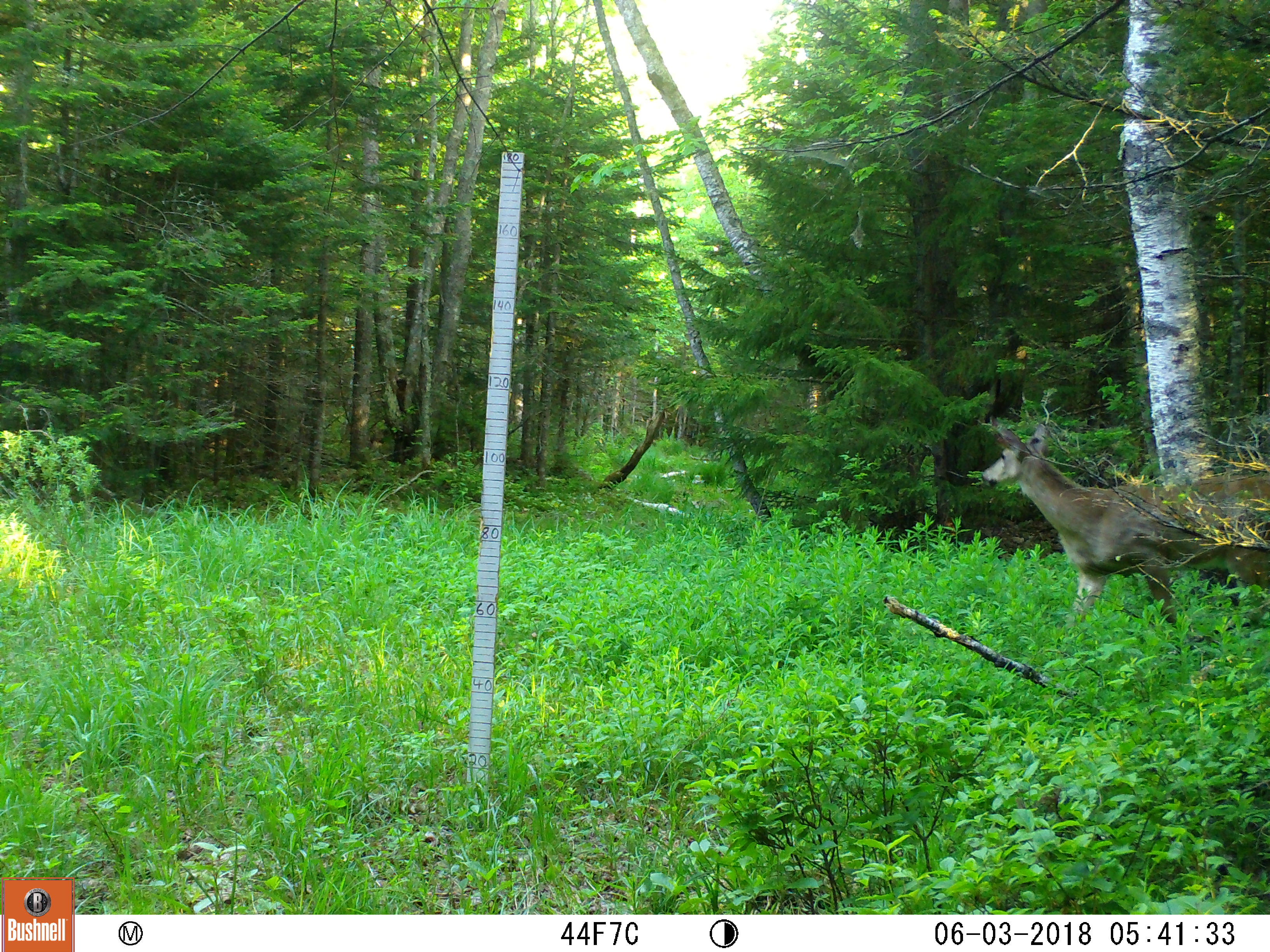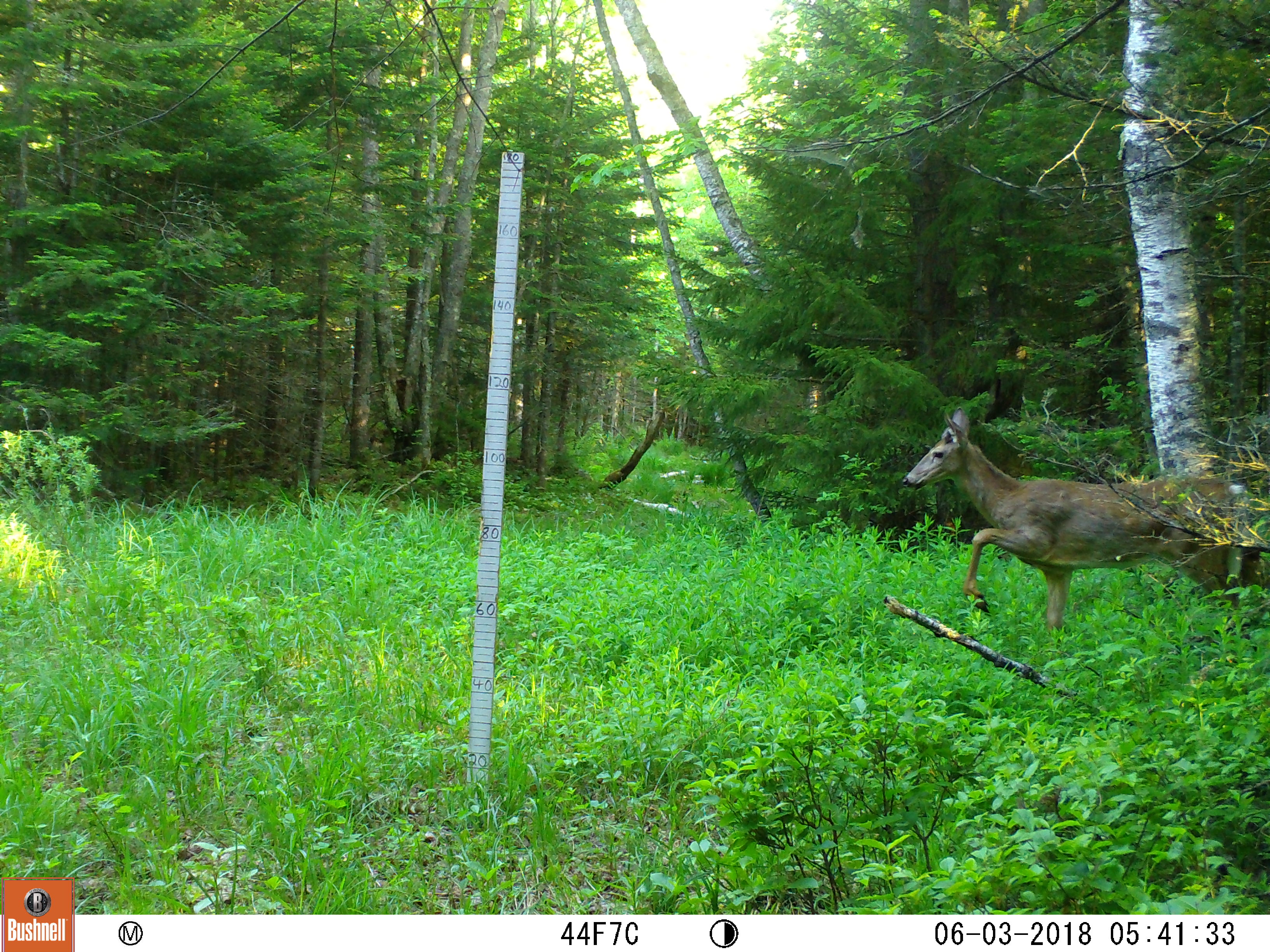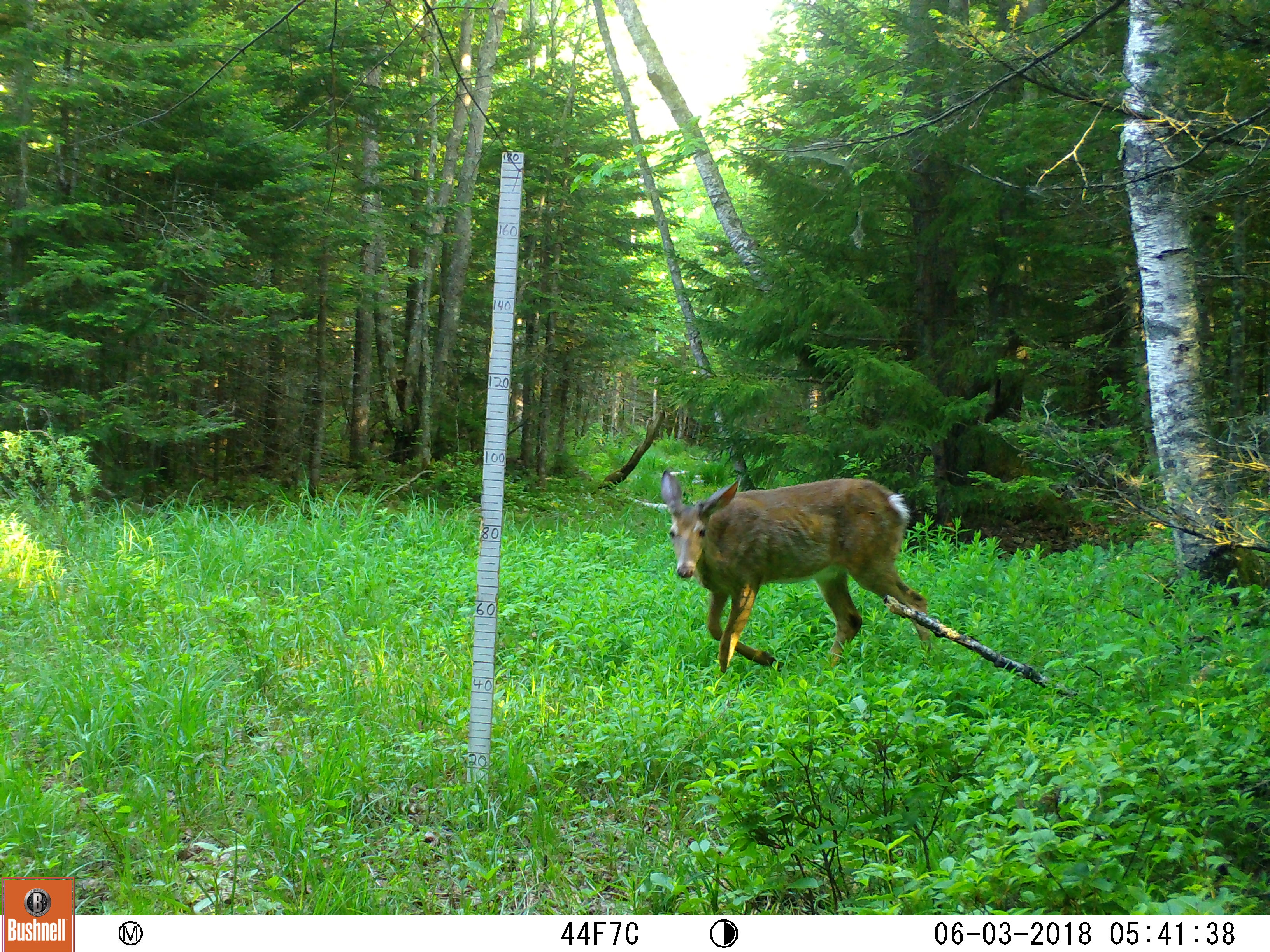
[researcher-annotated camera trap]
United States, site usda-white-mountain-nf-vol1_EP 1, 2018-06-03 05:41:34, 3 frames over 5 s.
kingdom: Animalia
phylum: Chordata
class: Mammalia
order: Artiodactyla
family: Cervidae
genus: Odocoileus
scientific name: Odocoileus virginianus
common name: white-tailed deer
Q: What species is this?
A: White-tailed deer (Odocoileus virginianus).